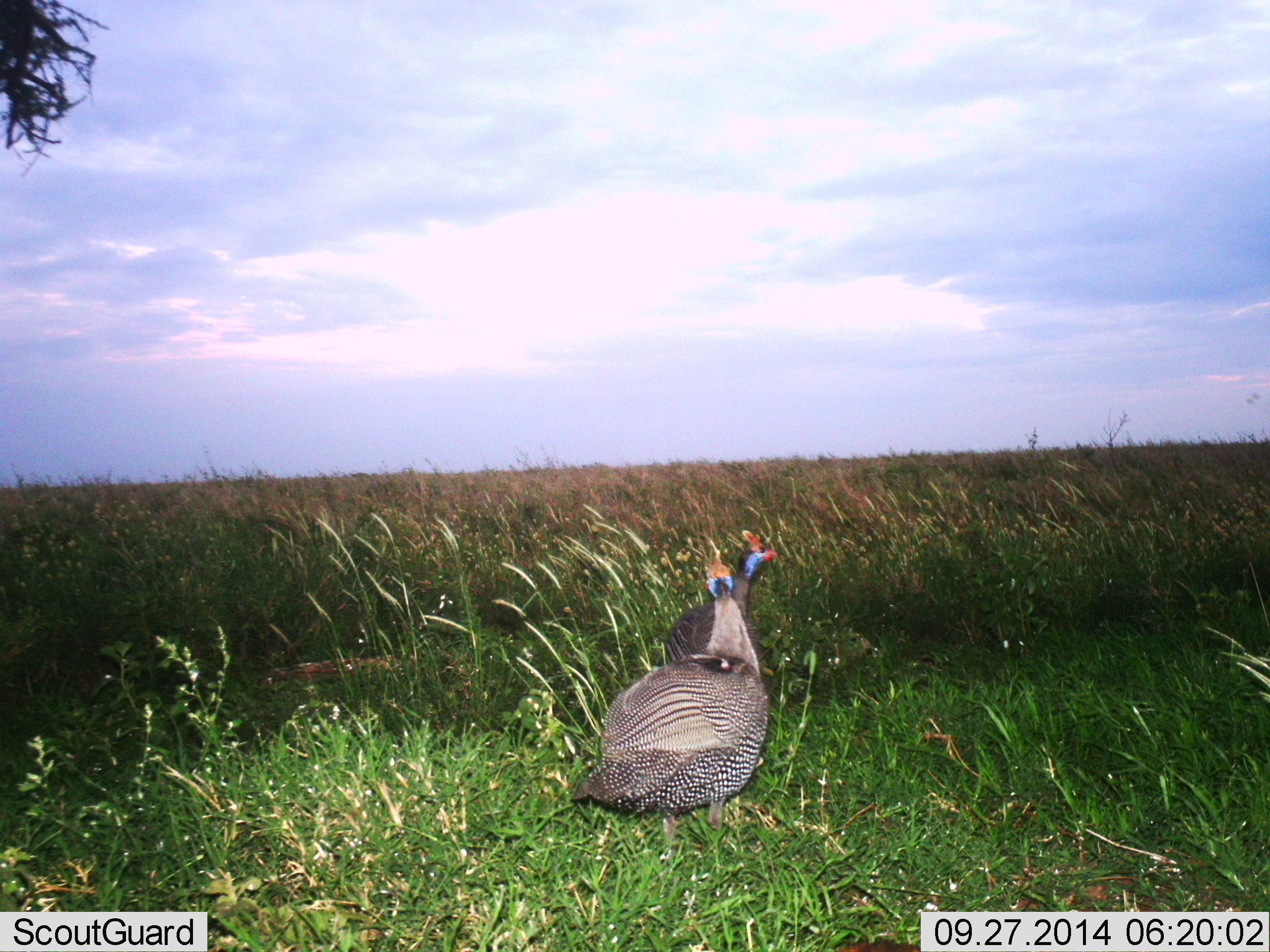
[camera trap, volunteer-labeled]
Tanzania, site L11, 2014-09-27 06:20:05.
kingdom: Animalia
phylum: Chordata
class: Aves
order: Galliformes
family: Numididae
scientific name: Numididae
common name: guinea fowl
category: guineafowl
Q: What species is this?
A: Guineafowl (guinea fowl) (Numididae).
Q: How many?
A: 2.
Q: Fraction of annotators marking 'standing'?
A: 90%.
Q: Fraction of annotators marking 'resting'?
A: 0%.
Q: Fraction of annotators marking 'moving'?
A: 10%.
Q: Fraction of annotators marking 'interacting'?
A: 0%.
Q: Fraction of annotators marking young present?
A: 0%.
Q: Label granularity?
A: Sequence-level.